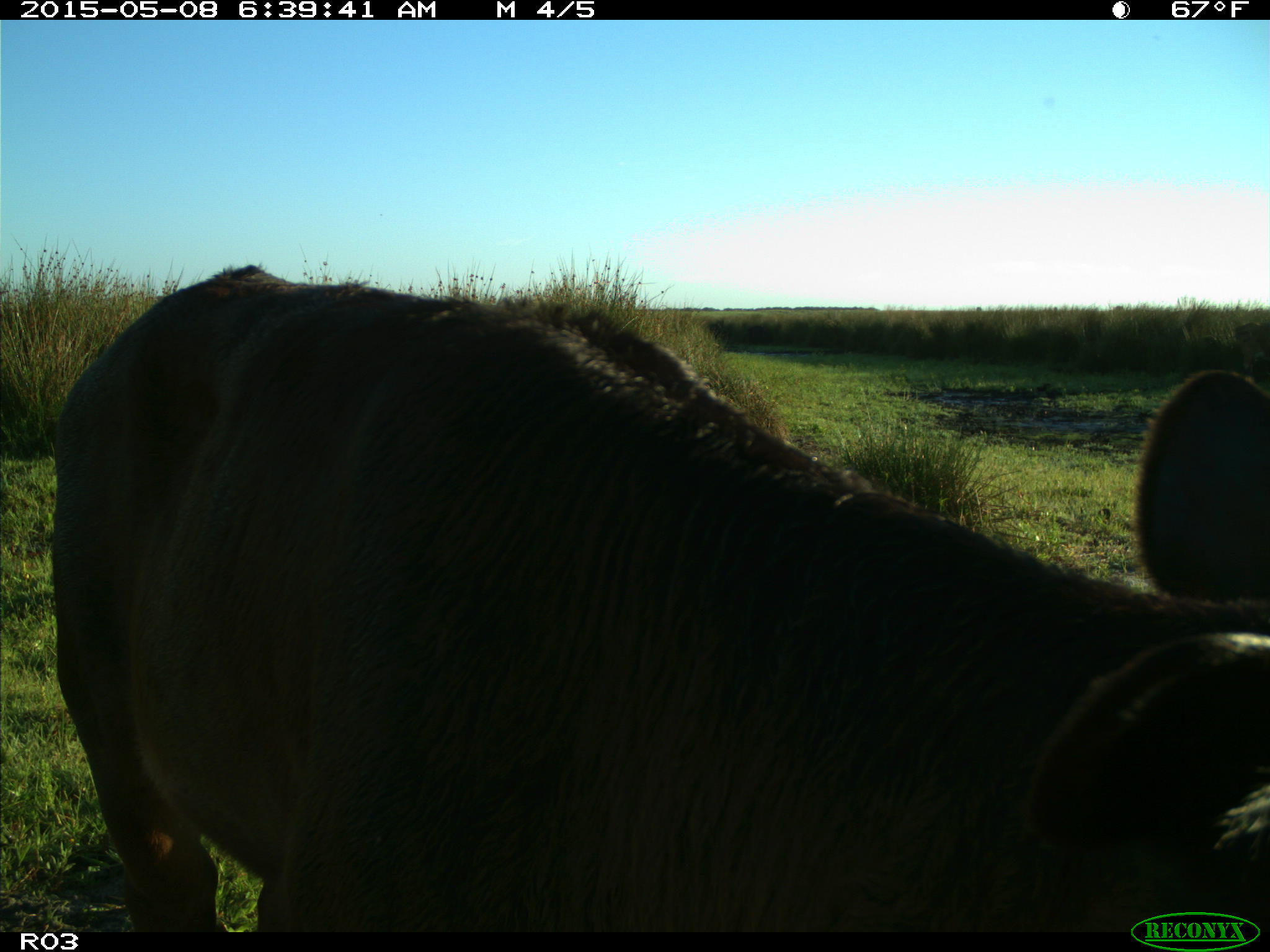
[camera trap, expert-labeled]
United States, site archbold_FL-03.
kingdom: Animalia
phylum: Chordata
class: Mammalia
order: Artiodactyla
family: Bovidae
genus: Bos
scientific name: Bos taurus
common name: domestic cow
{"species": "Bos taurus (domestic cow)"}